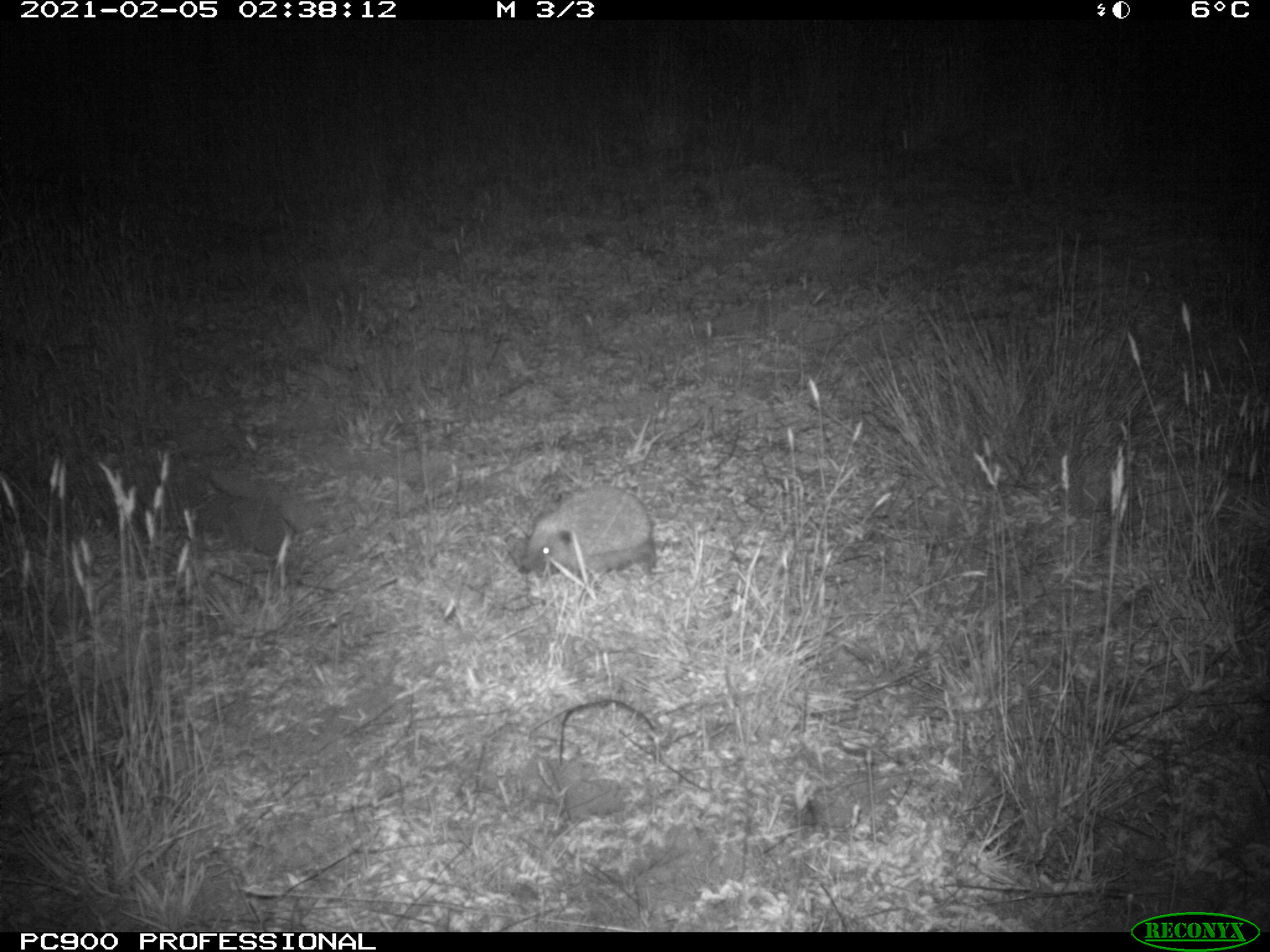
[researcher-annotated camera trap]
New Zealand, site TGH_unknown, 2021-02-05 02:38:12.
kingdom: Animalia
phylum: Chordata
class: Mammalia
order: Eulipotyphla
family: Erinaceidae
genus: Erinaceus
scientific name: Erinaceus europaeus europaeus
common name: european hedgehog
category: hedgehog